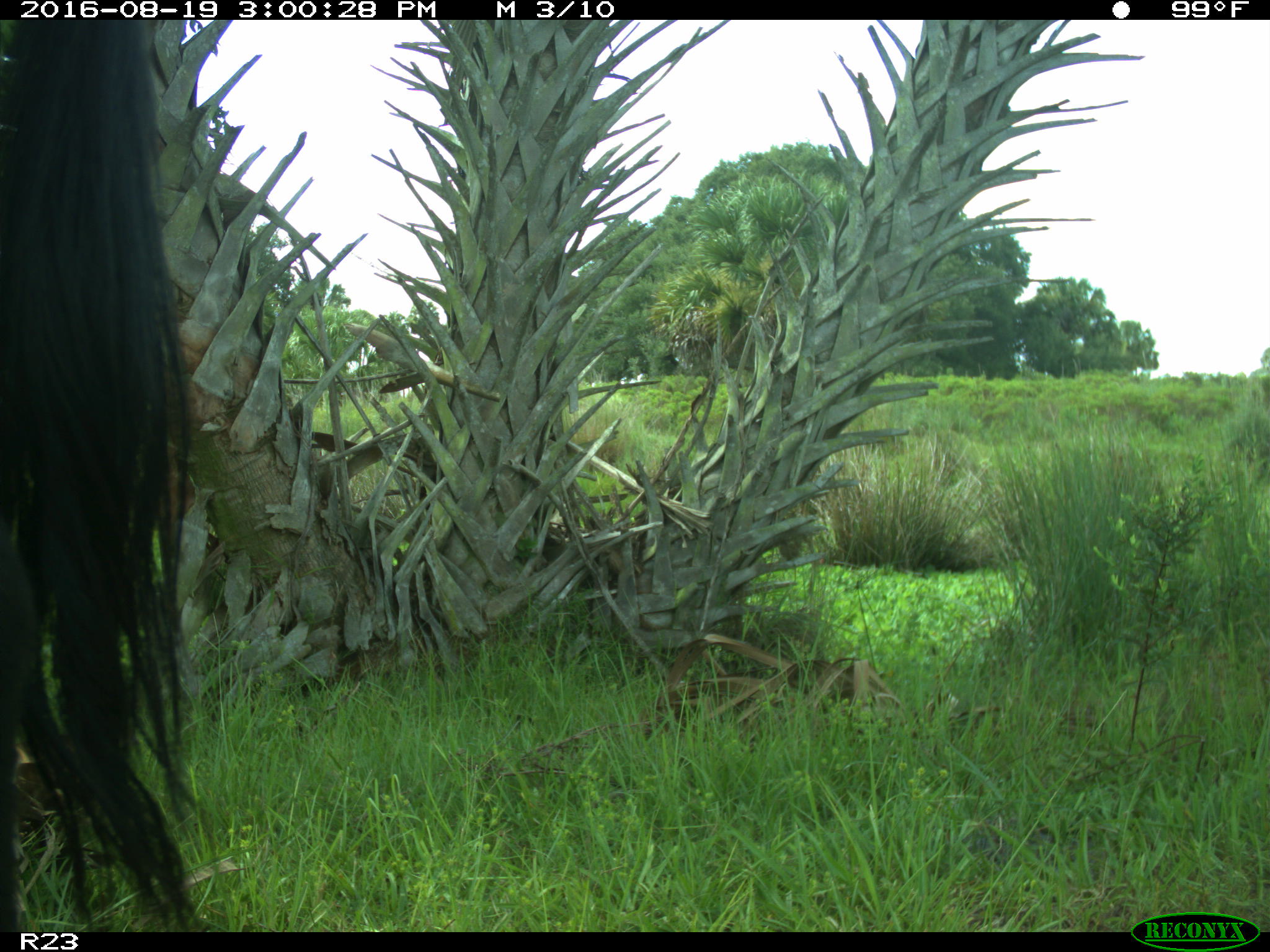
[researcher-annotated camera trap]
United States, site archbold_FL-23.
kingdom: Animalia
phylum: Chordata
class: Mammalia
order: Artiodactyla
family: Bovidae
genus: Bos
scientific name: Bos taurus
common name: domestic cow